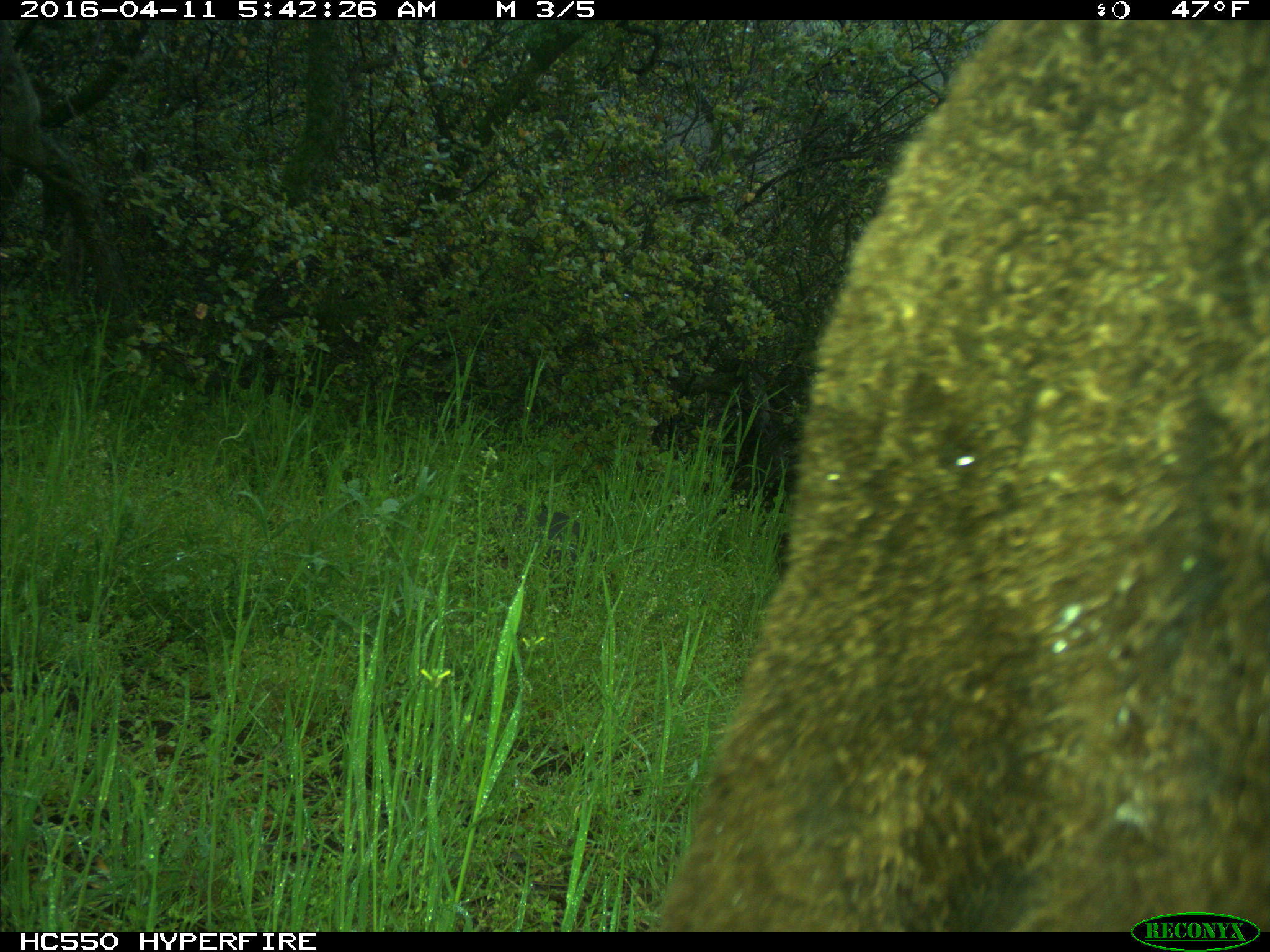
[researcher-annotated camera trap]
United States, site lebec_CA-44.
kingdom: Animalia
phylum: Chordata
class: Mammalia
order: Artiodactyla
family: Bovidae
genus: Bos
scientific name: Bos taurus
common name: domestic cow